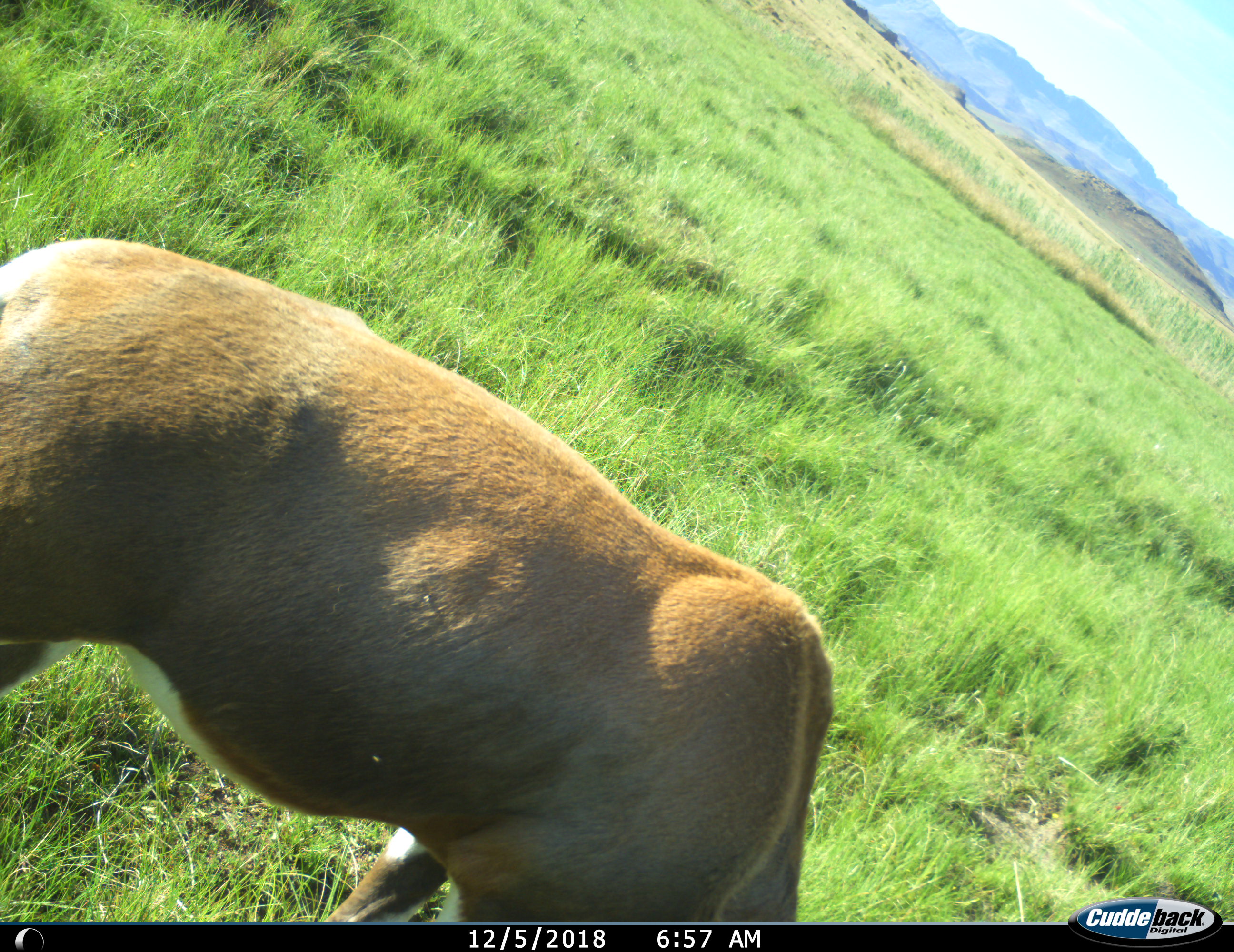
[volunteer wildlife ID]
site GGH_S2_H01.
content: unidentified animal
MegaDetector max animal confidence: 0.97